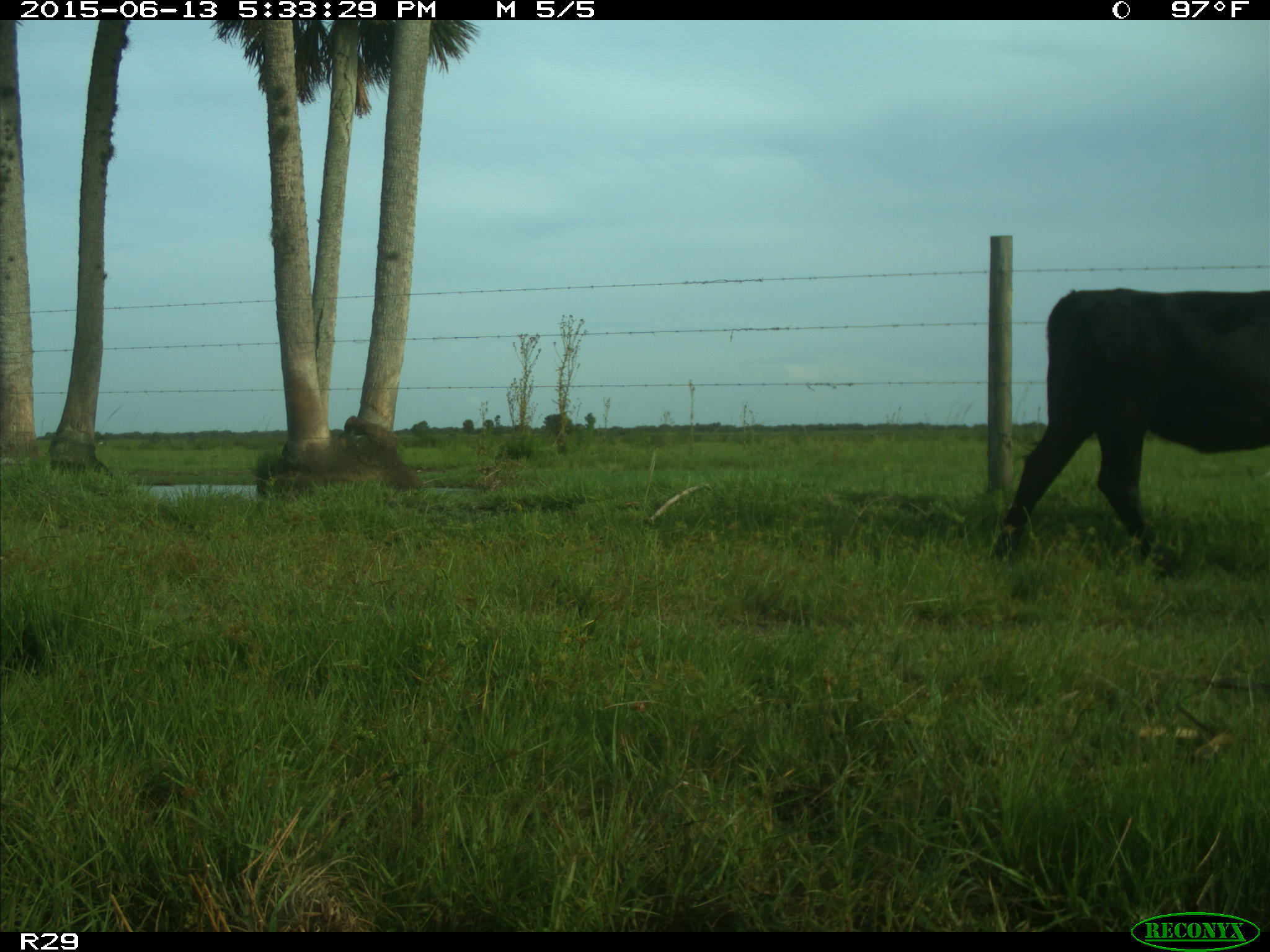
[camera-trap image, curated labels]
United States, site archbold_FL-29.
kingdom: Animalia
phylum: Chordata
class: Mammalia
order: Artiodactyla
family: Bovidae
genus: Bos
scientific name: Bos taurus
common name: domestic cow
Bos taurus (domestic cow).